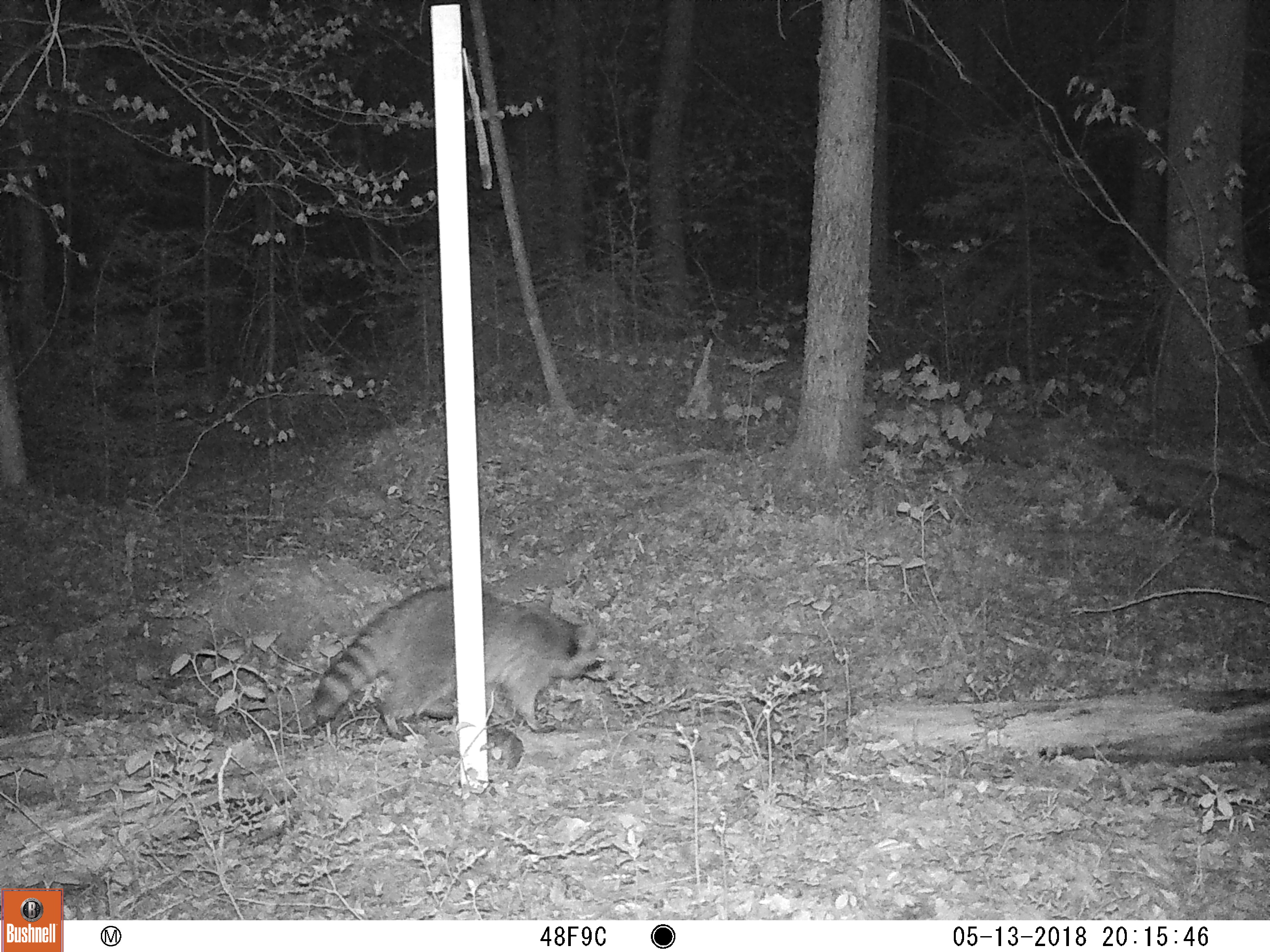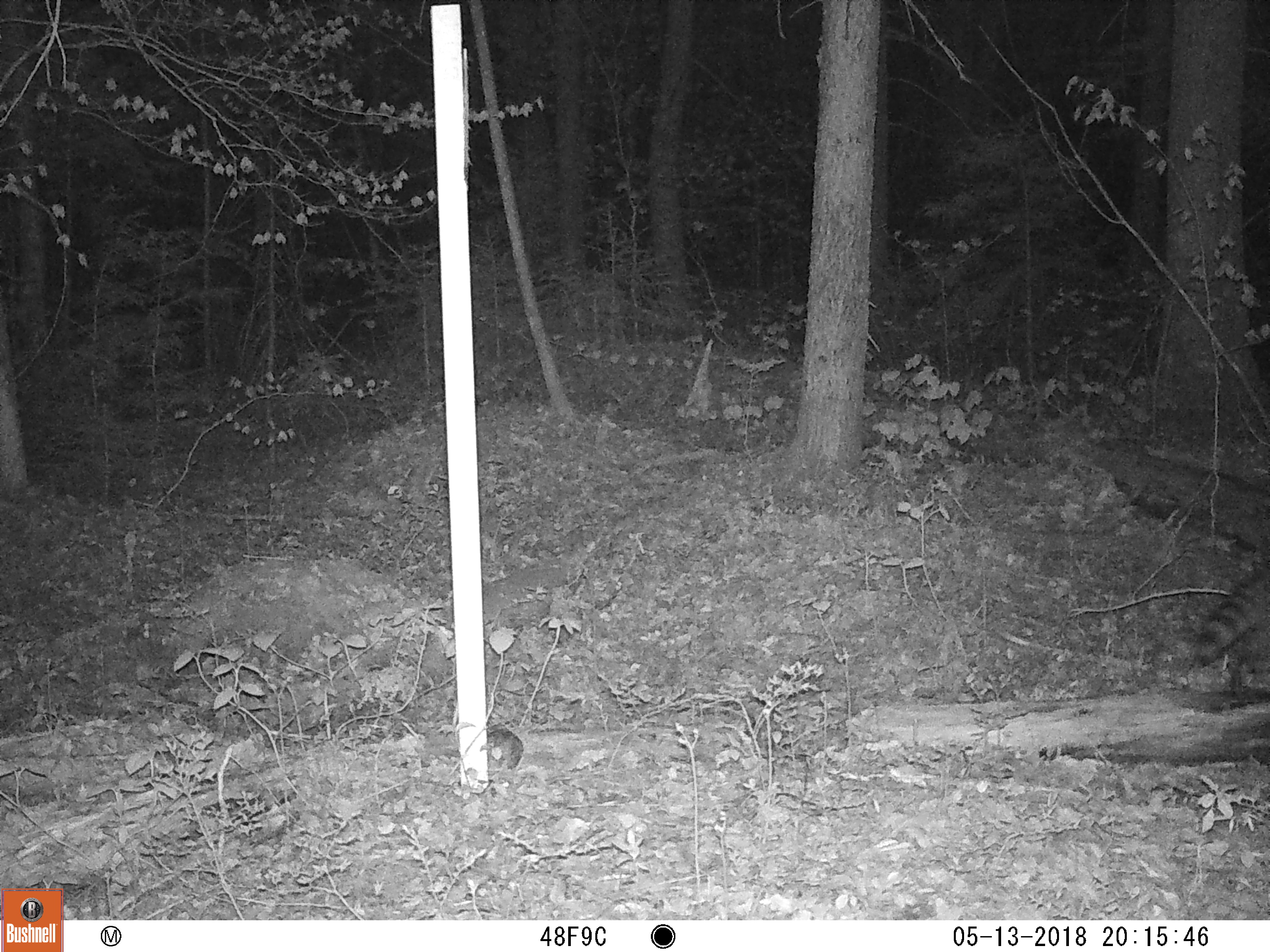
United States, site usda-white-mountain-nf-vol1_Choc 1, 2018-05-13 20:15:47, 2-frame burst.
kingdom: Animalia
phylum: Chordata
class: Mammalia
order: Carnivora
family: Procyonidae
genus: Procyon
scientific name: Procyon lotor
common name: raccoon